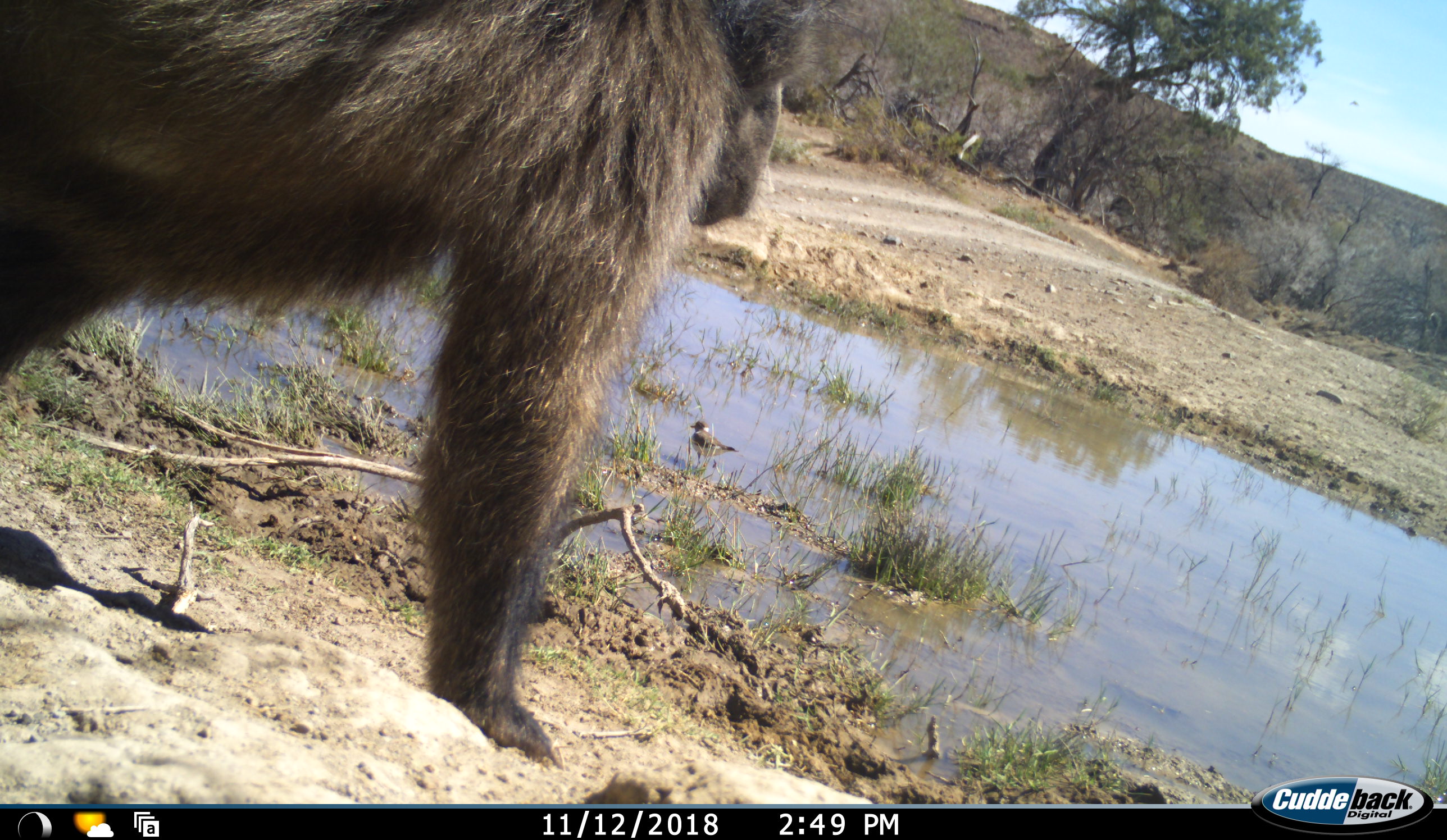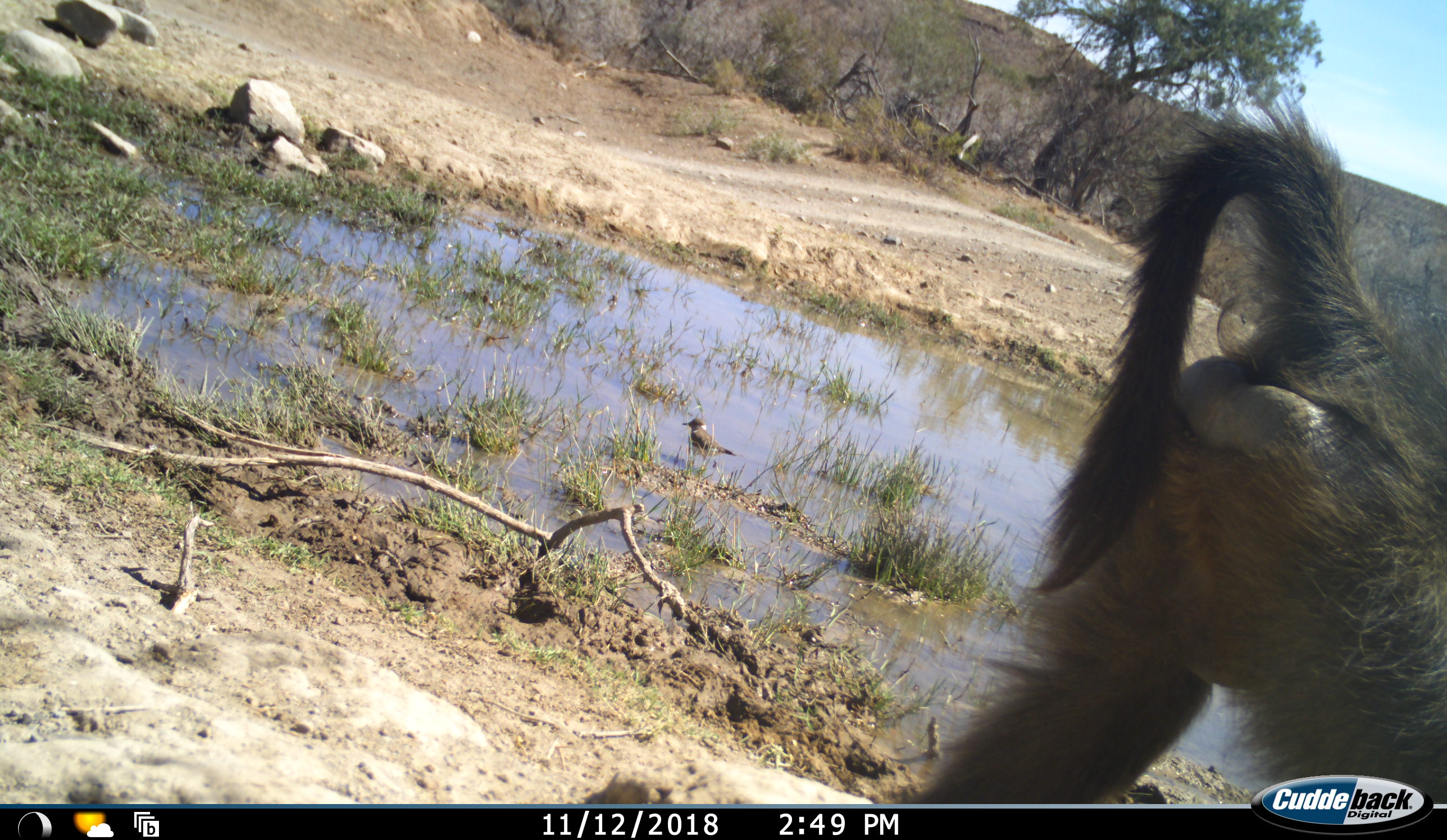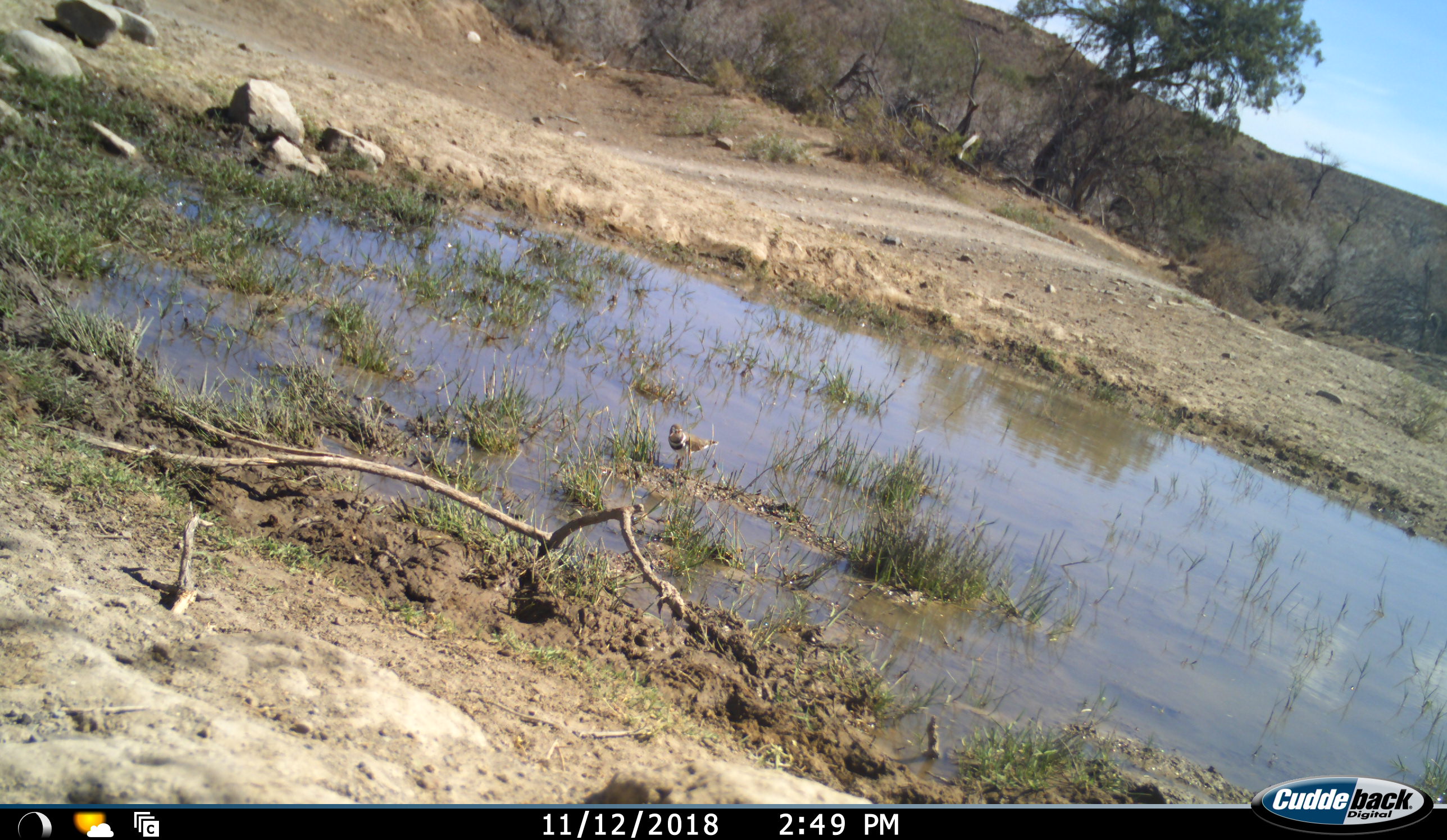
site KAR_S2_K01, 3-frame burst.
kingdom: Animalia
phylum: Chordata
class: Mammalia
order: Primates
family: Cercopithecidae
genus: Papio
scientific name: Papio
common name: baboon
Baboon (Papio), count 1. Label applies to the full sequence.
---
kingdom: Animalia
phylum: Chordata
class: Aves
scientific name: Aves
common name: bird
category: birdother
Birdother (bird) (Aves), count 1. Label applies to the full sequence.